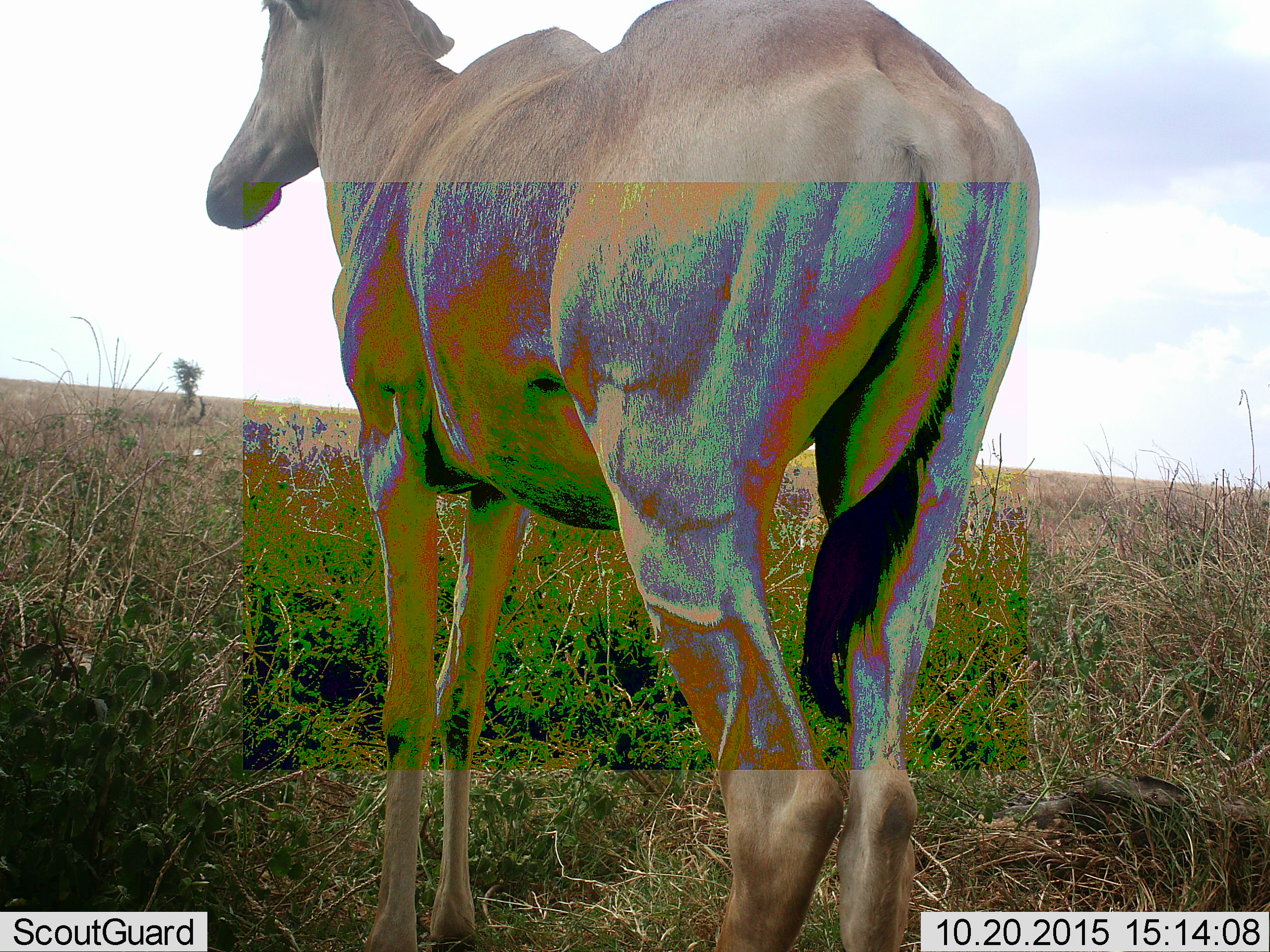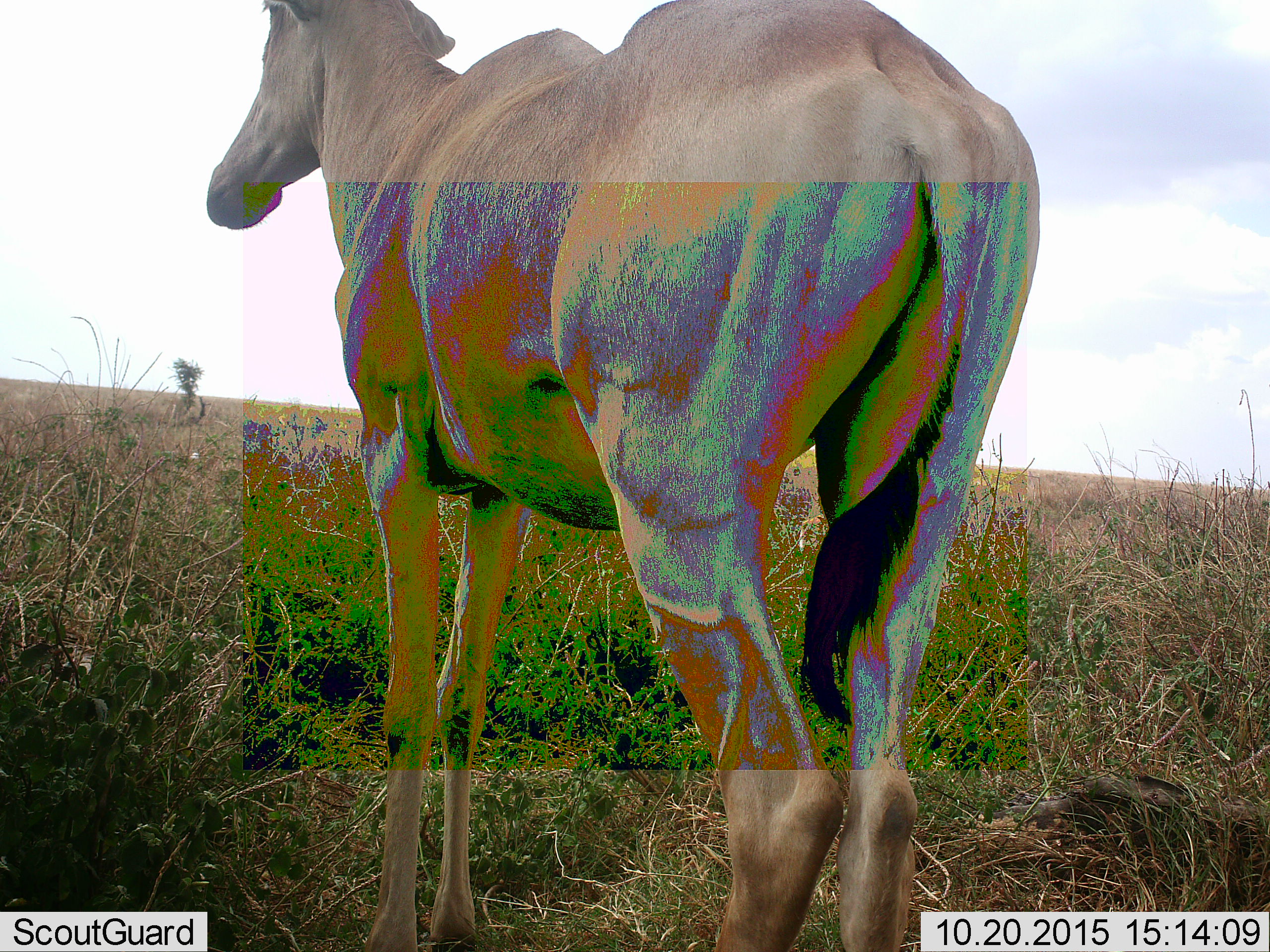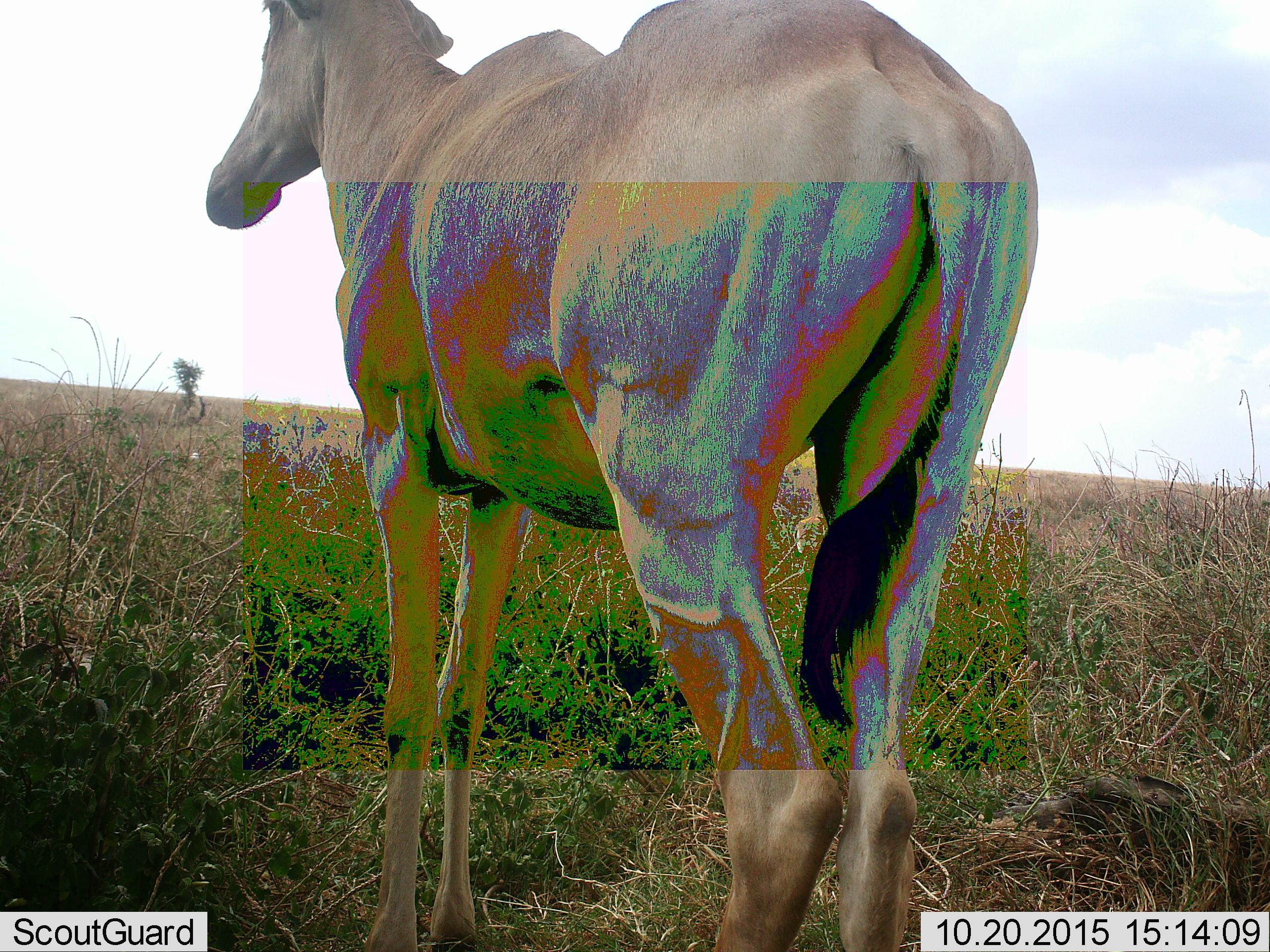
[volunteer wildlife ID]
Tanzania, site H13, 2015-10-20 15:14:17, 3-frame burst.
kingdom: Animalia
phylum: Chordata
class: Mammalia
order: Artiodactyla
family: Bovidae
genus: Alcelaphus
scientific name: Alcelaphus buselaphus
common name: hartebeest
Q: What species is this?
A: Hartebeest (Alcelaphus buselaphus).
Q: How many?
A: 1.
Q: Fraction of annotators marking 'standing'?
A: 100%.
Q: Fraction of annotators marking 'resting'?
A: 0%.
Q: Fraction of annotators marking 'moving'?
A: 0%.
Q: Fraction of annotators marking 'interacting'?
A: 0%.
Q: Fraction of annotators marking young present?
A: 0%.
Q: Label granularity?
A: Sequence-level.